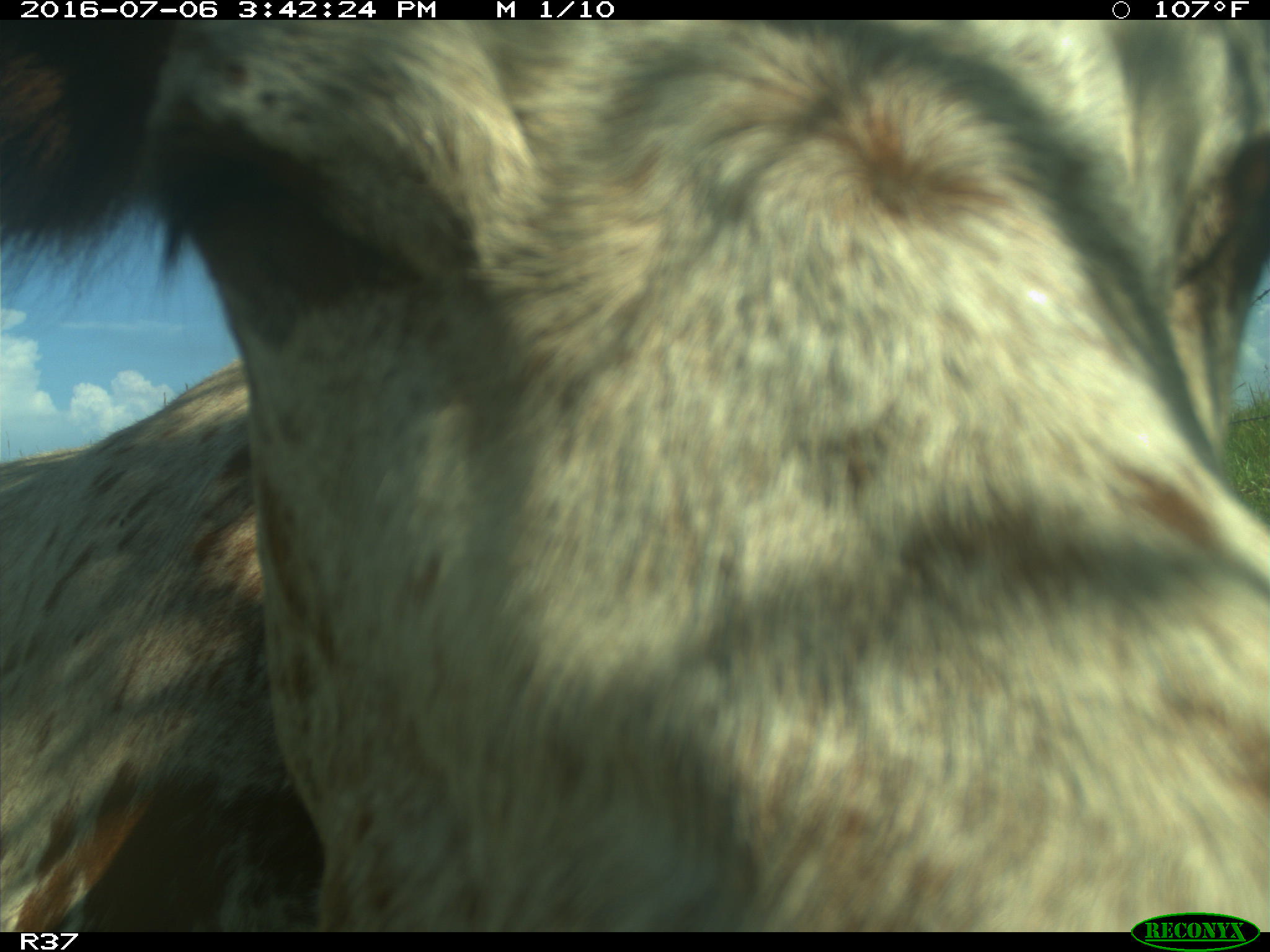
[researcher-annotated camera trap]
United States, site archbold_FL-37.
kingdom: Animalia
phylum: Chordata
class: Mammalia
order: Artiodactyla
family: Bovidae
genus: Bos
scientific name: Bos taurus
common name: domestic cow